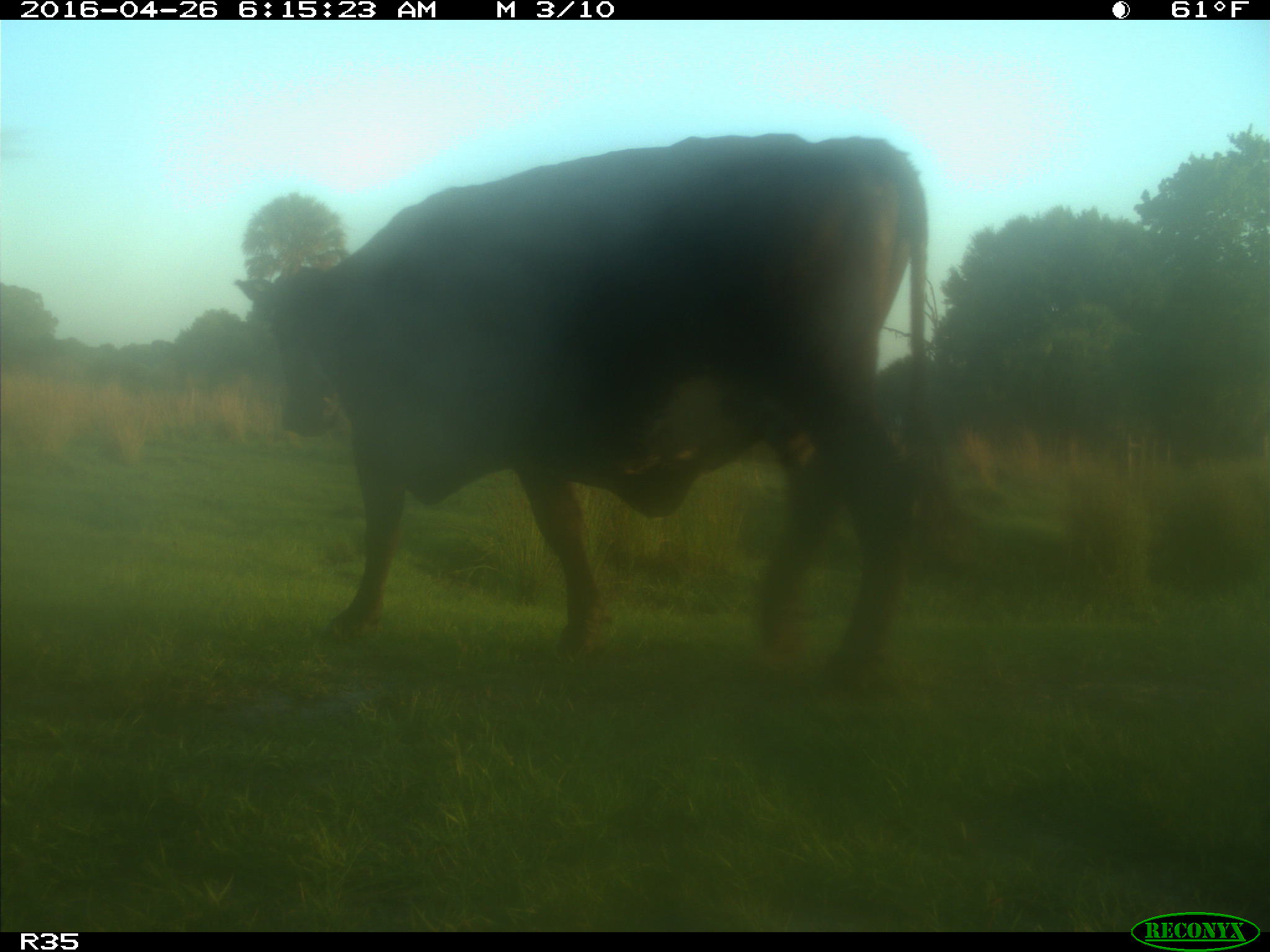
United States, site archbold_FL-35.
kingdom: Animalia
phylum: Chordata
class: Mammalia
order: Artiodactyla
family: Bovidae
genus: Bos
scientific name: Bos taurus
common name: domestic cow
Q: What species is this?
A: Bos taurus (domestic cow).